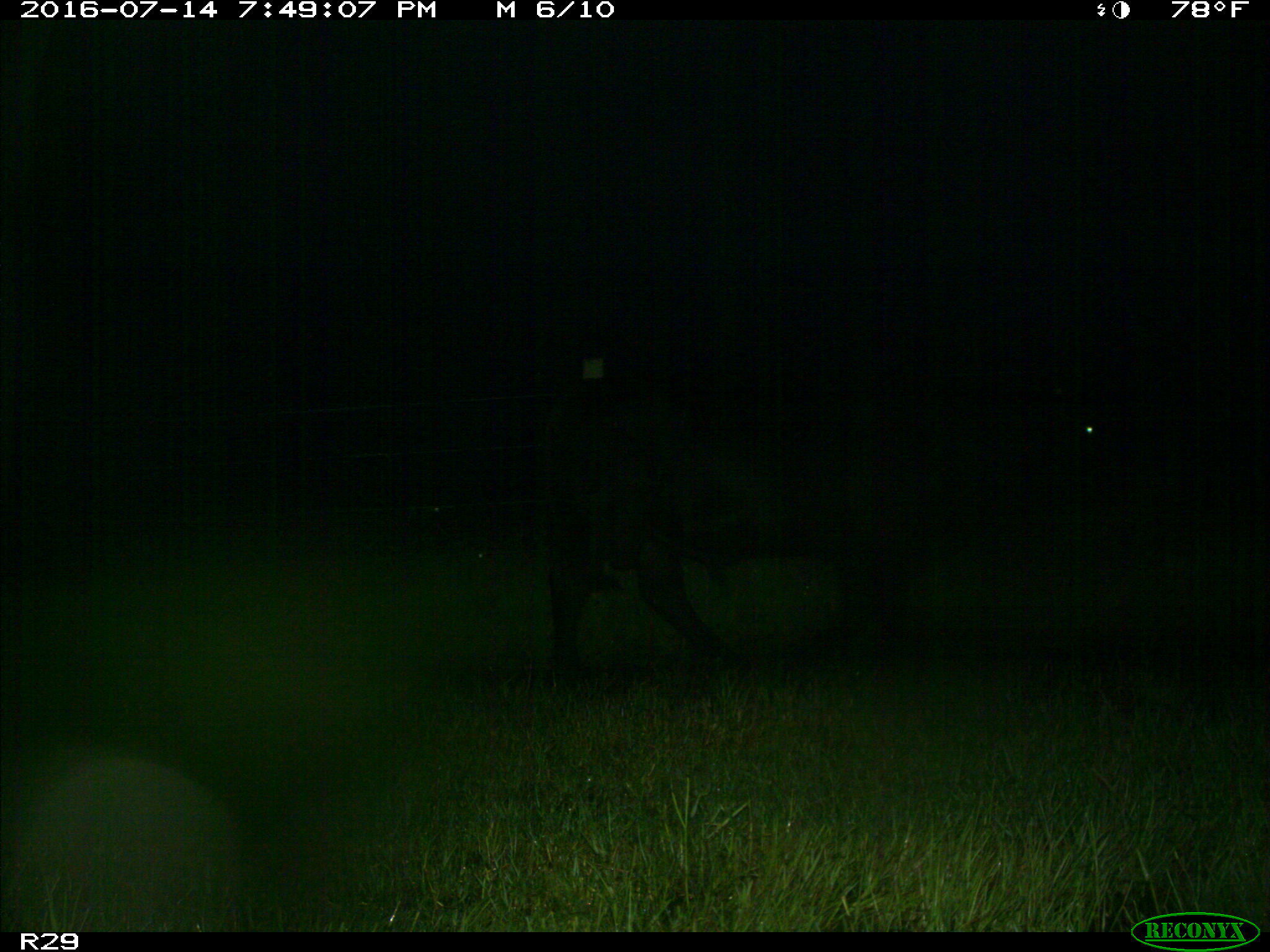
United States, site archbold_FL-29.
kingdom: Animalia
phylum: Chordata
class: Mammalia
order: Artiodactyla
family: Bovidae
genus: Bos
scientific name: Bos taurus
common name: domestic cow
Bos taurus (domestic cow).